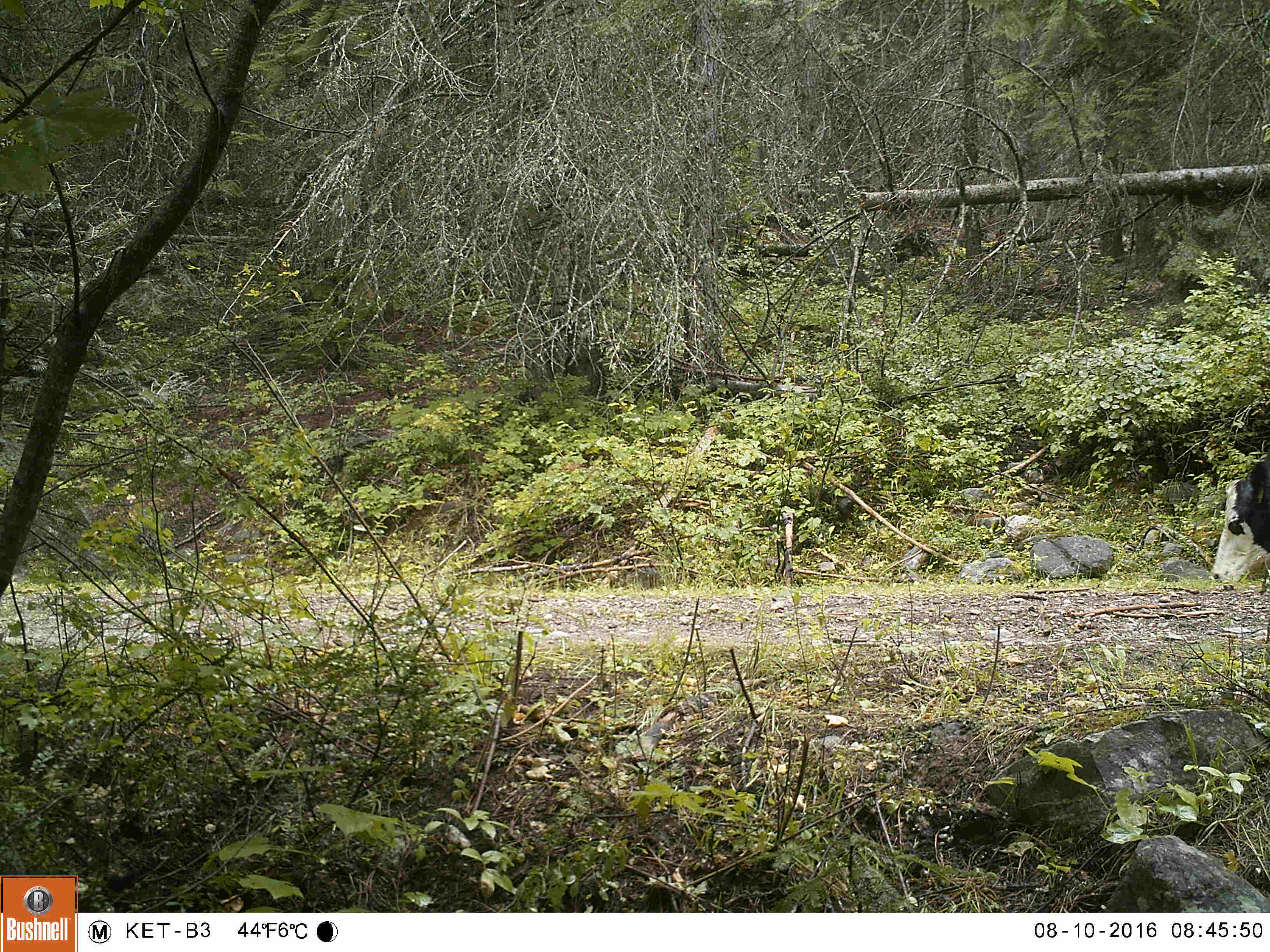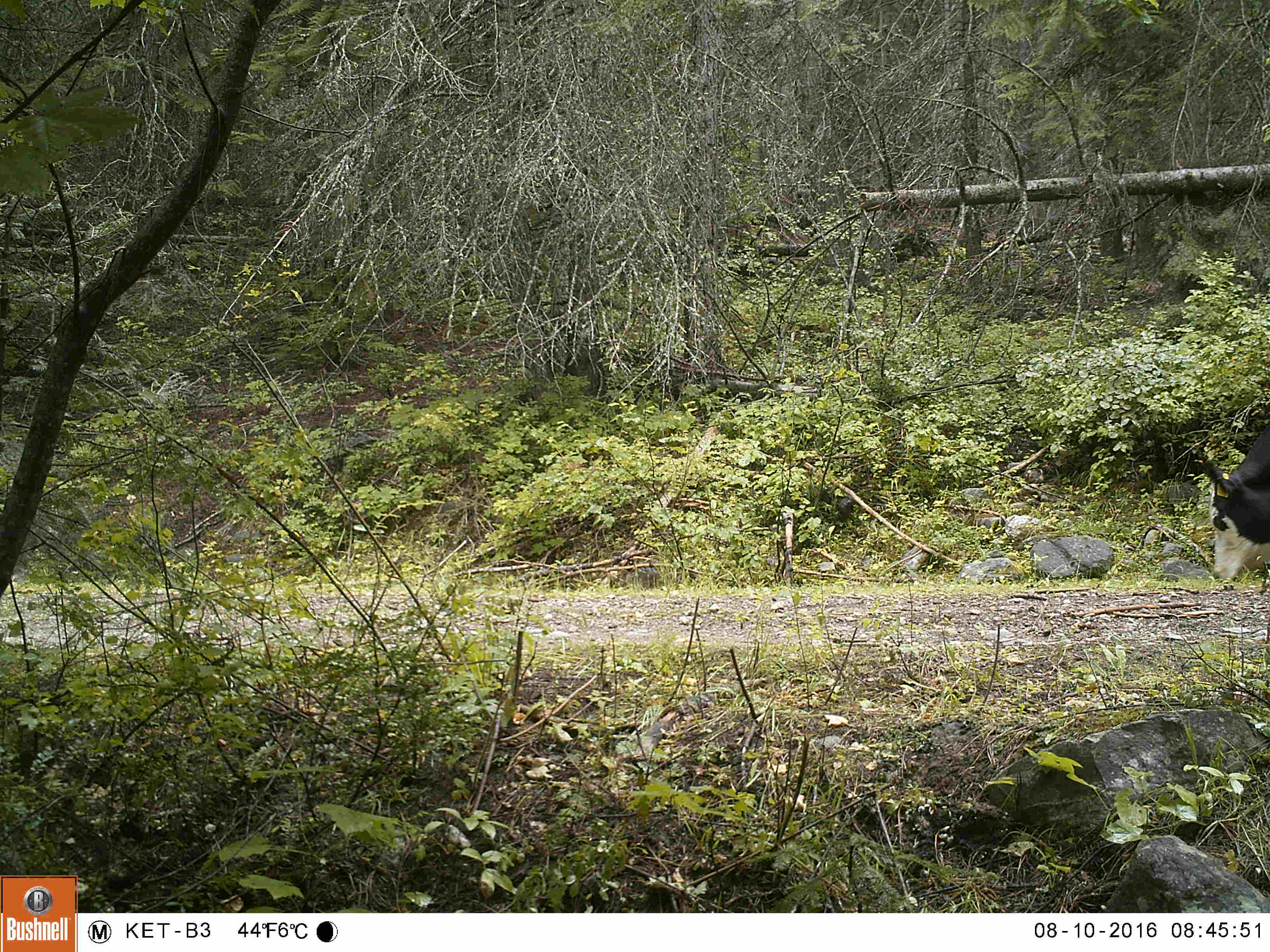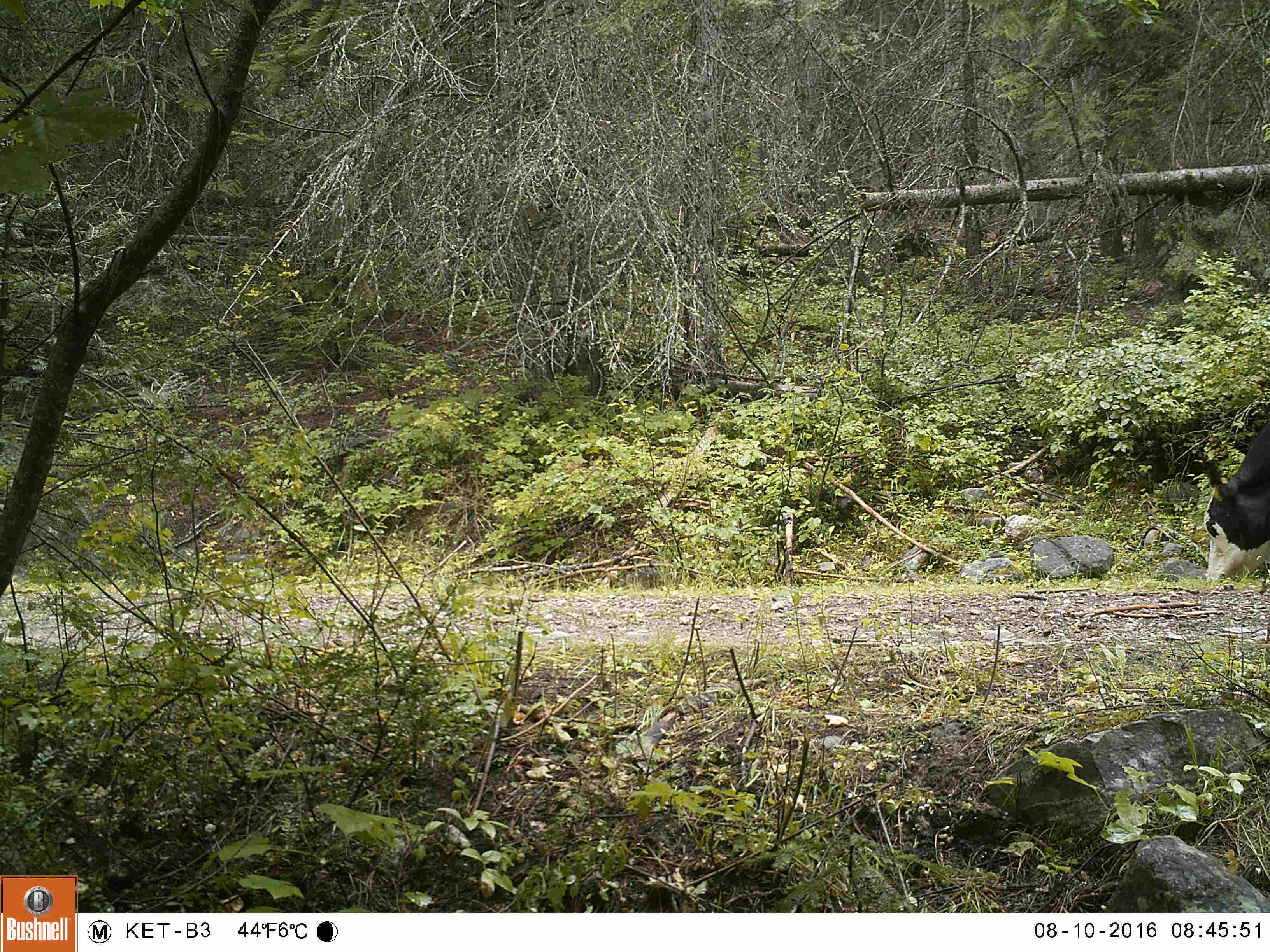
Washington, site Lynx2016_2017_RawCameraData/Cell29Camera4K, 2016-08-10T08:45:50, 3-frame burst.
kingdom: Animalia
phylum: Chordata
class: Mammalia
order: Artiodactyla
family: Bovidae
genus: Bos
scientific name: Bos taurus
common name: domestic cattle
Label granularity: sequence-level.